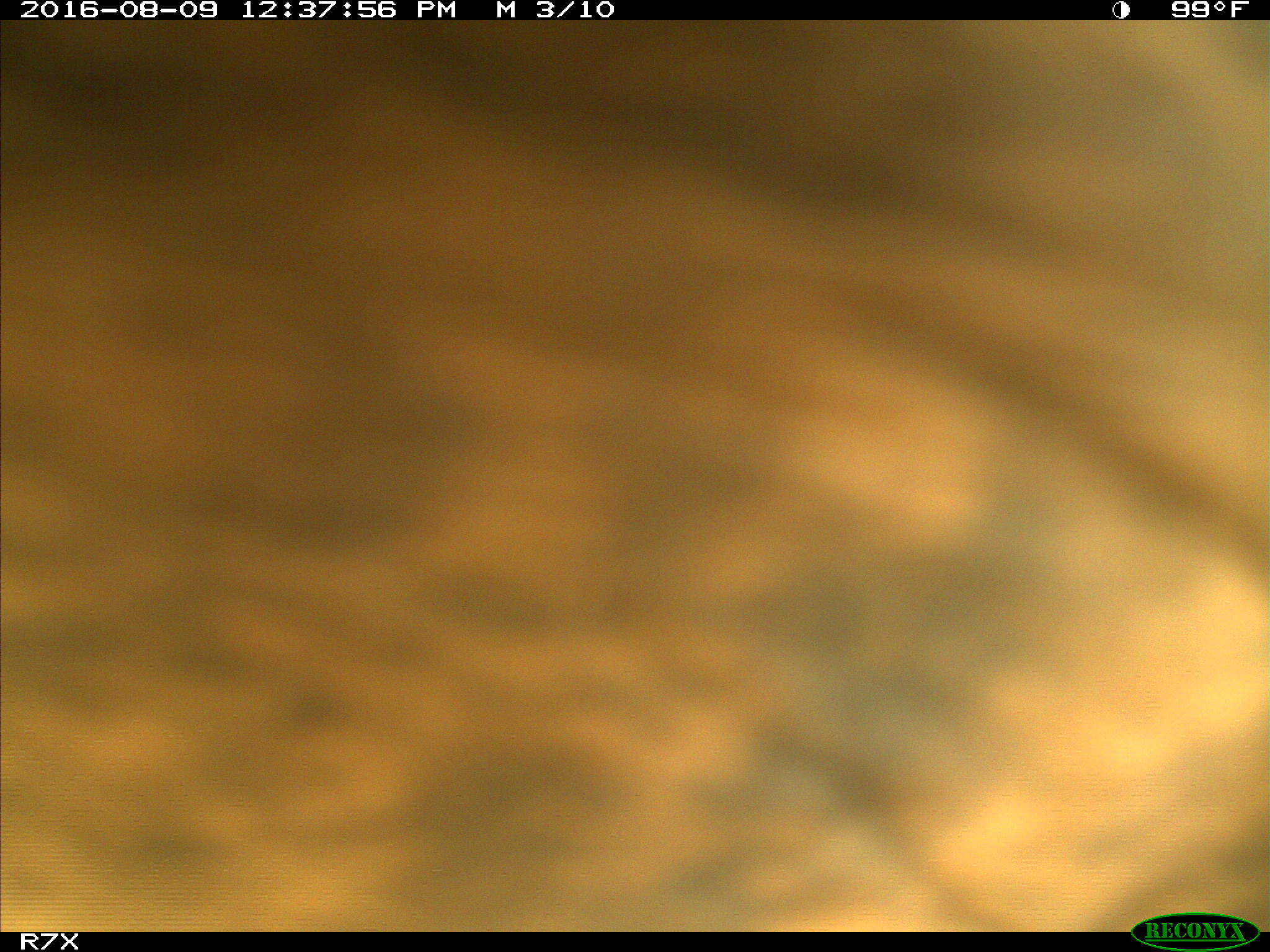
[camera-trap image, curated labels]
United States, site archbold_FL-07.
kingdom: Animalia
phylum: Chordata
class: Mammalia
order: Artiodactyla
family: Bovidae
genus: Bos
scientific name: Bos taurus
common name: domestic cow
Bos taurus (domestic cow).